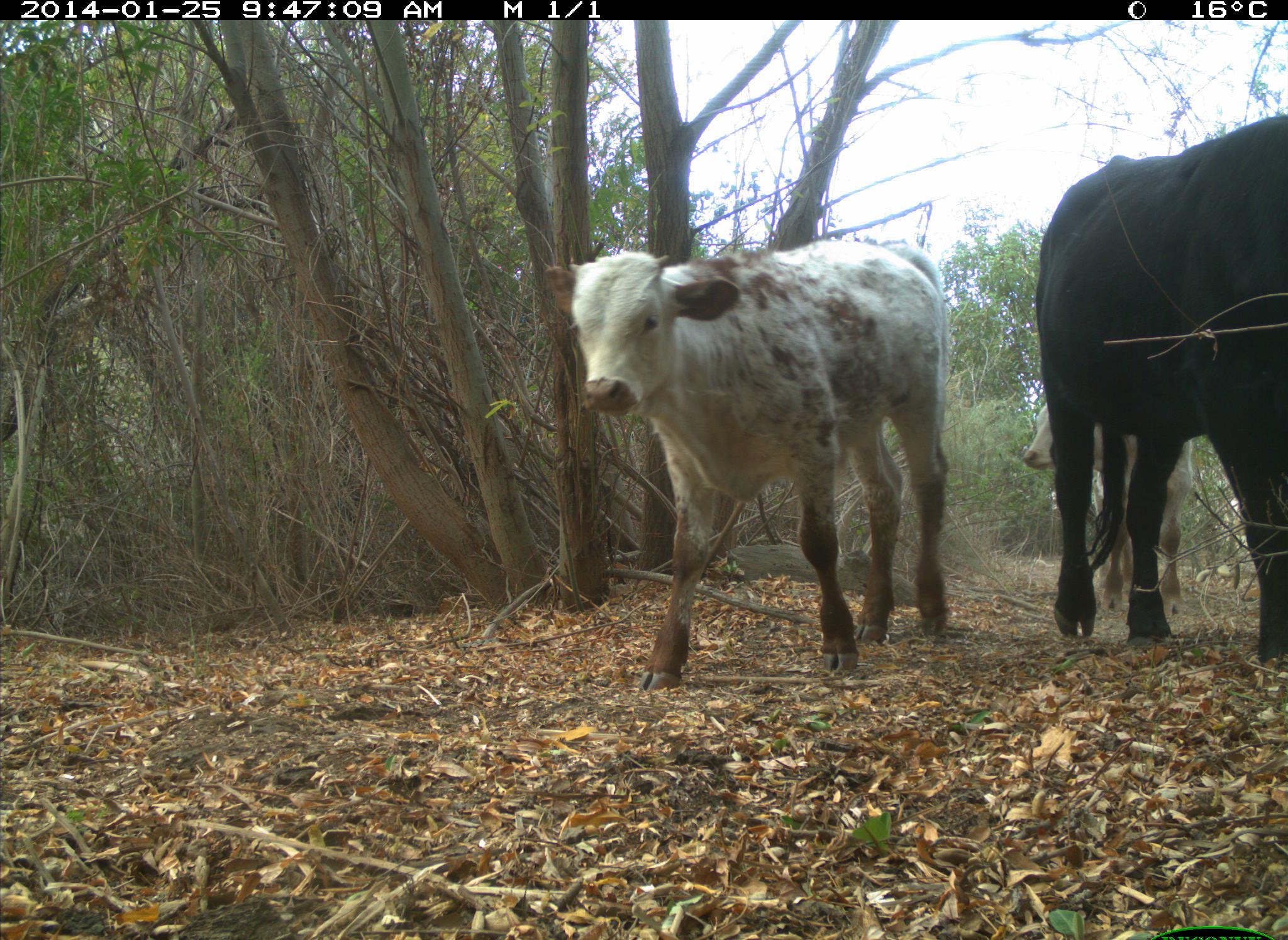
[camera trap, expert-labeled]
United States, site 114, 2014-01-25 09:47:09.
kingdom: Animalia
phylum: Chordata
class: Mammalia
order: Artiodactyla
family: Bovidae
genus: Bos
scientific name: Bos taurus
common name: cow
Cow (Bos taurus).